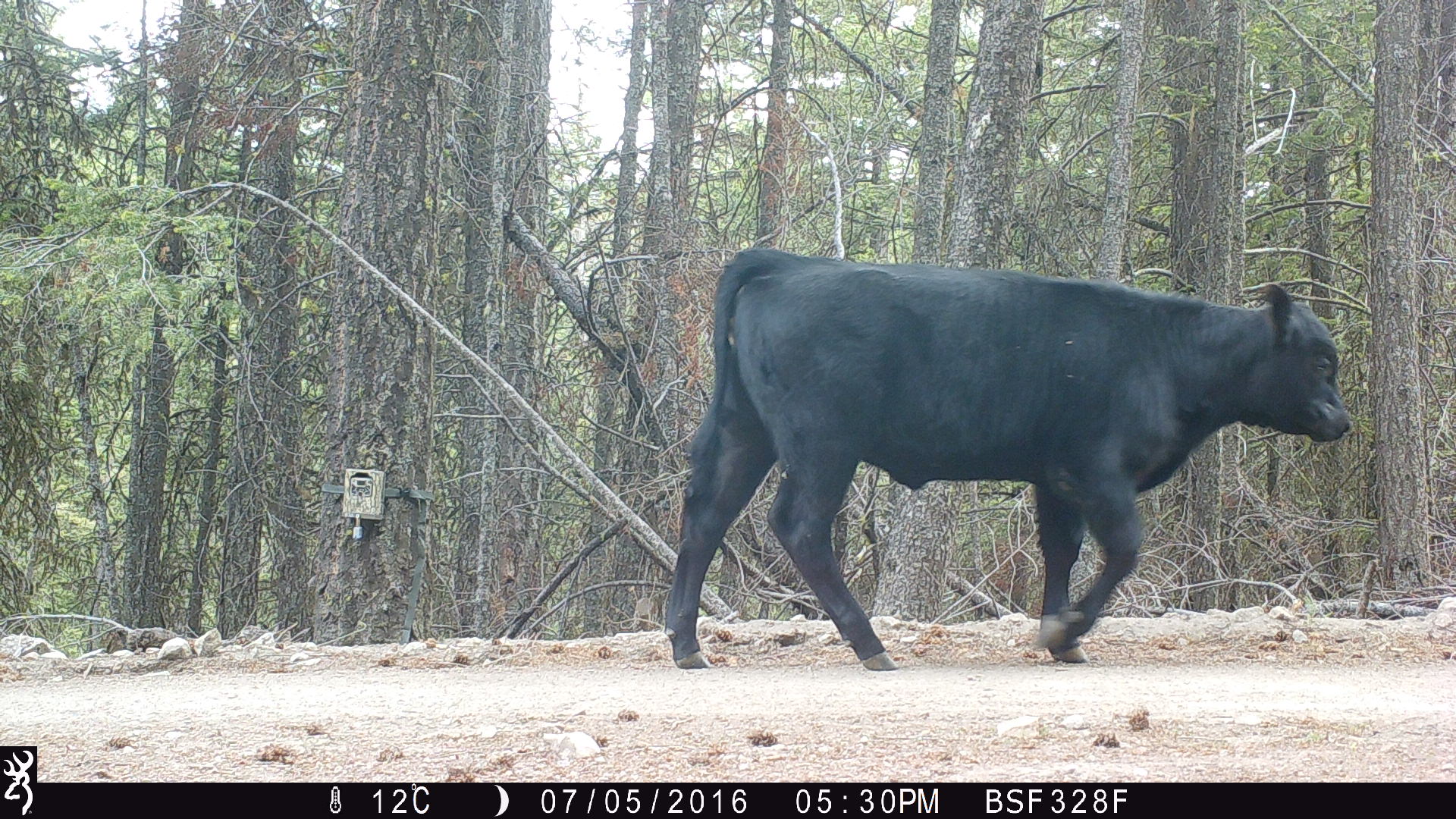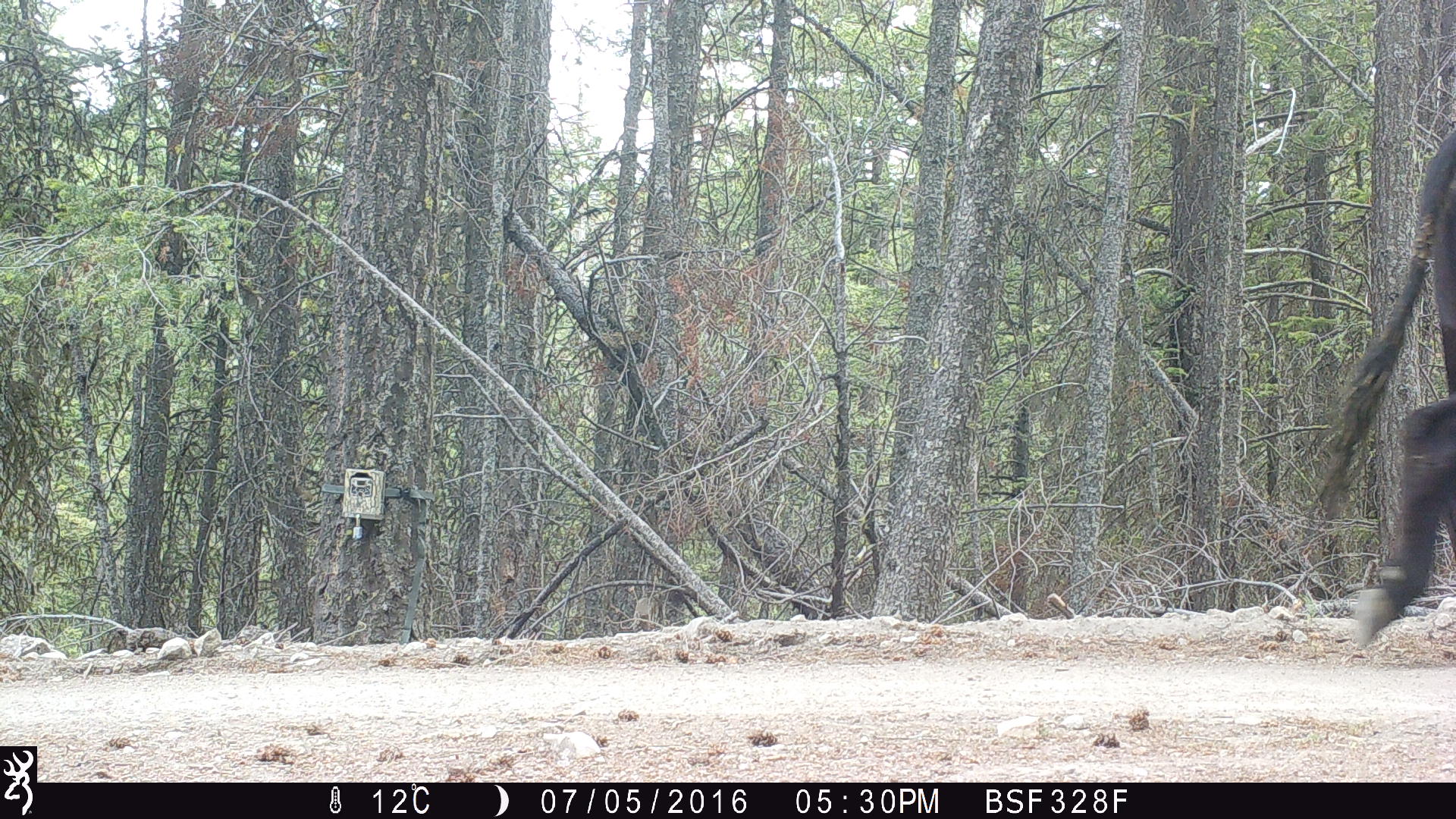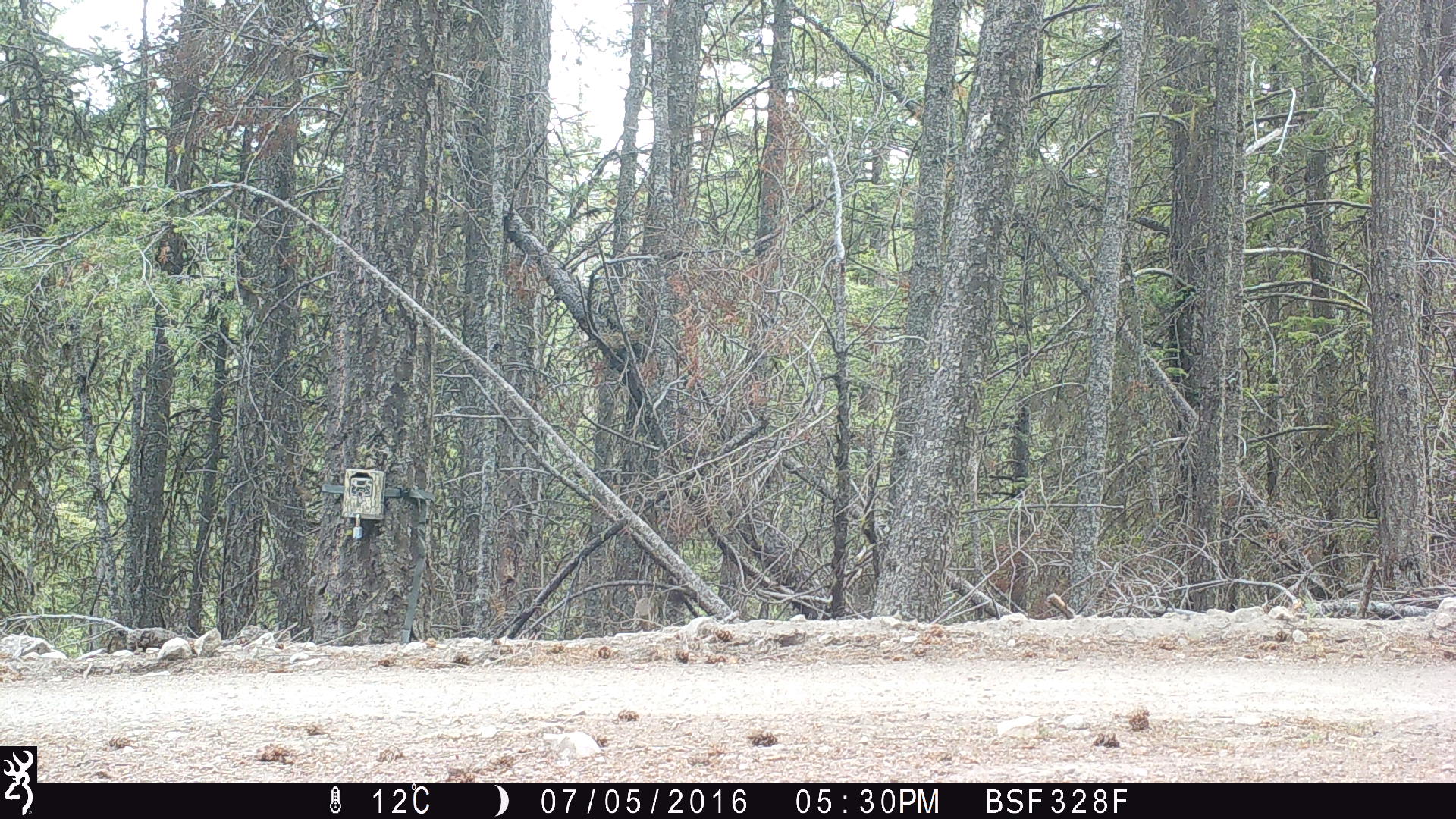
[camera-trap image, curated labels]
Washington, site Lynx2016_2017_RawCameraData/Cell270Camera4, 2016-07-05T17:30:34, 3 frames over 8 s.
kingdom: Animalia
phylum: Chordata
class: Mammalia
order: Artiodactyla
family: Bovidae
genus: Bos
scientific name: Bos taurus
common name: domestic cattle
Domestic cattle (Bos taurus). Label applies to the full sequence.